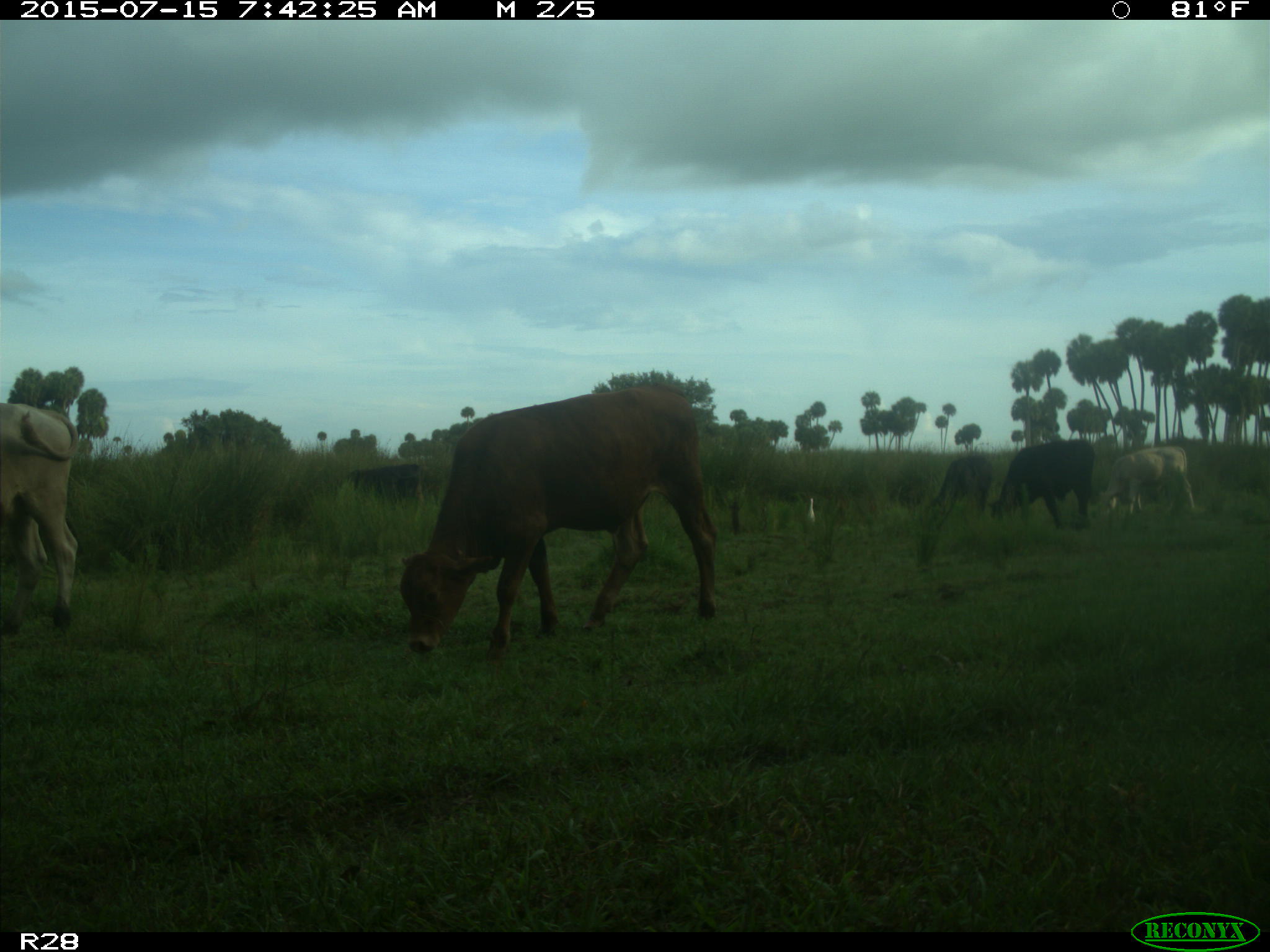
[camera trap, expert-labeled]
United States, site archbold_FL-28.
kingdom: Animalia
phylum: Chordata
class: Mammalia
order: Artiodactyla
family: Bovidae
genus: Bos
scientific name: Bos taurus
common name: domestic cow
Bos taurus (domestic cow).